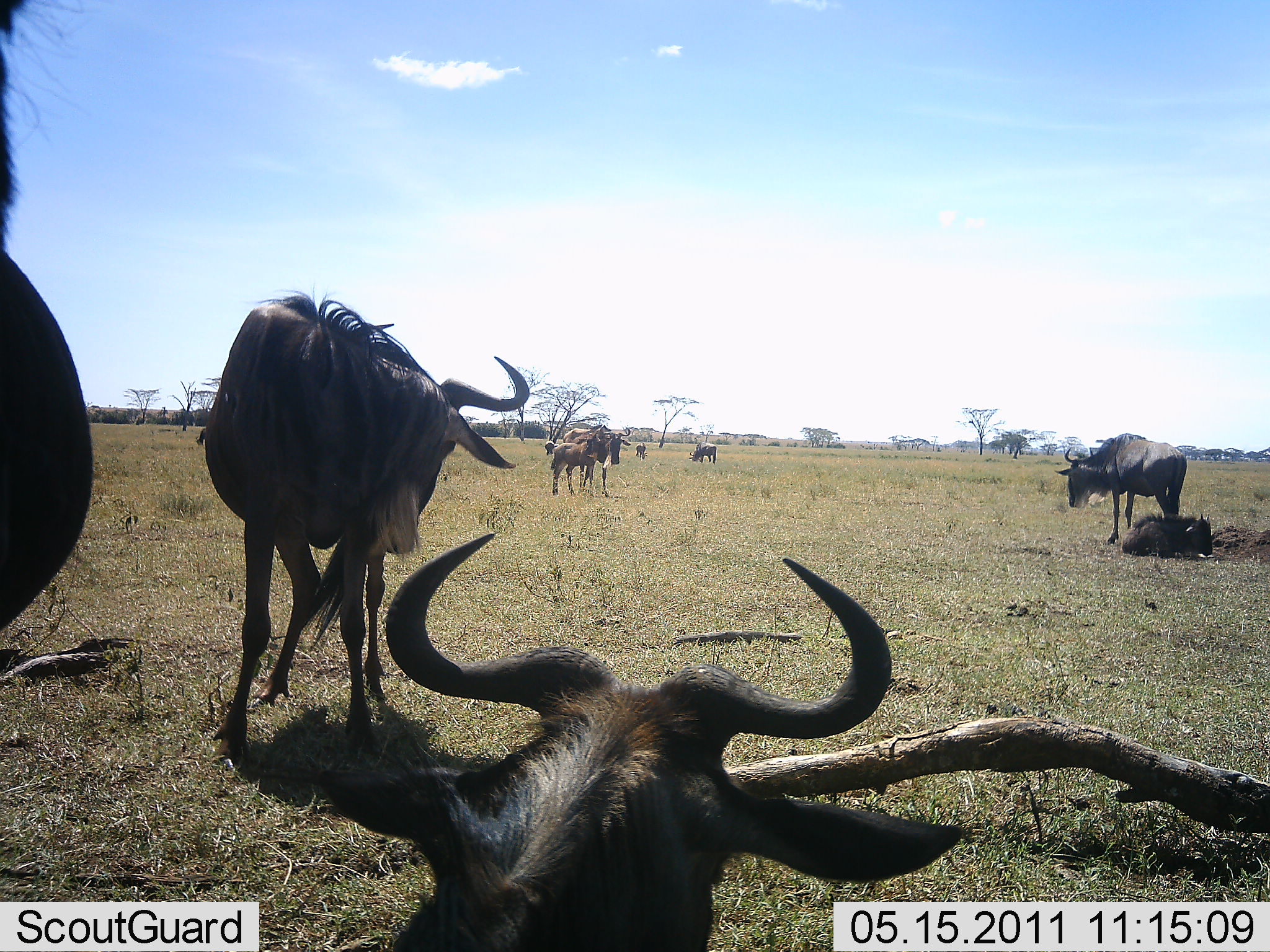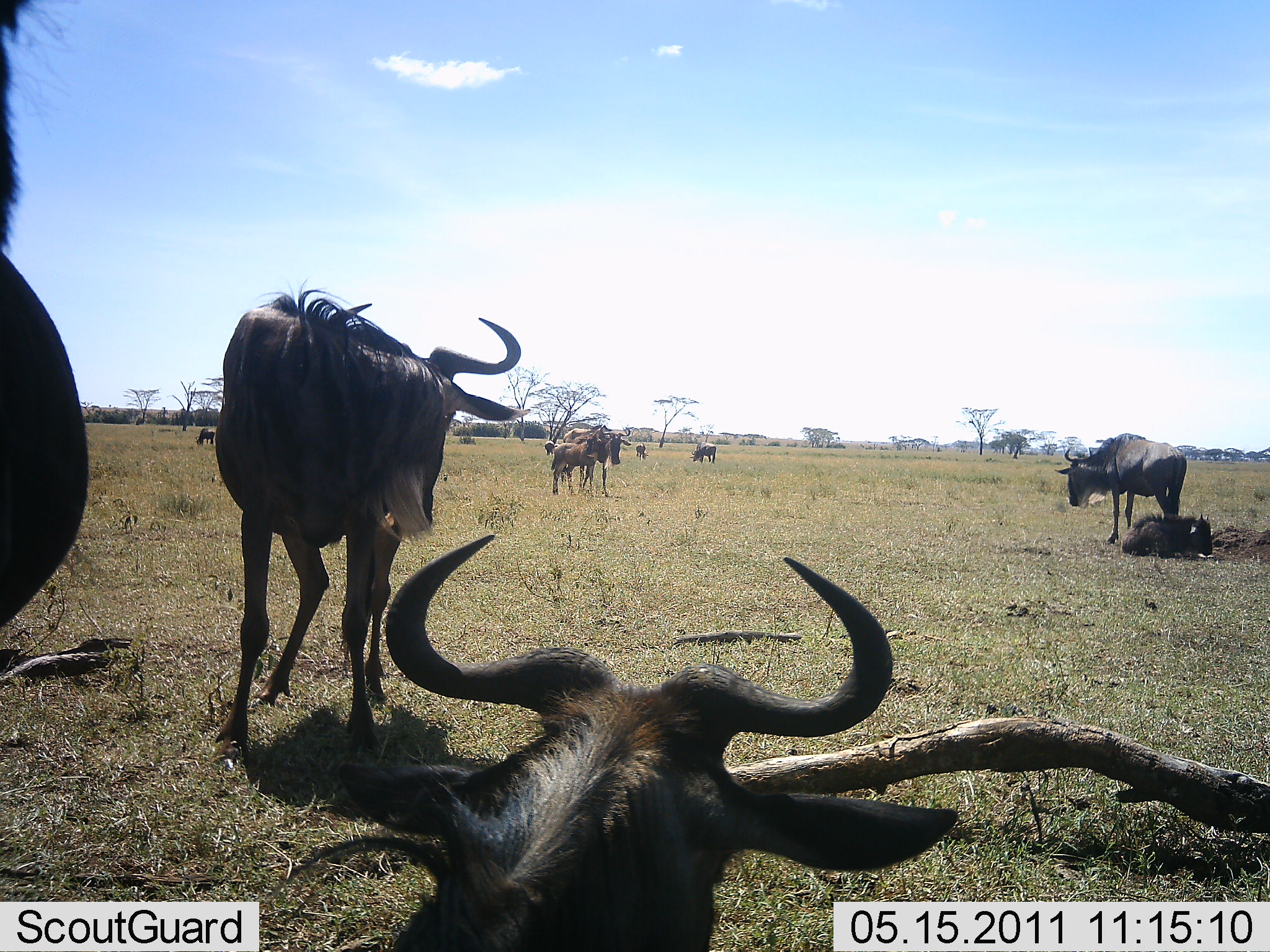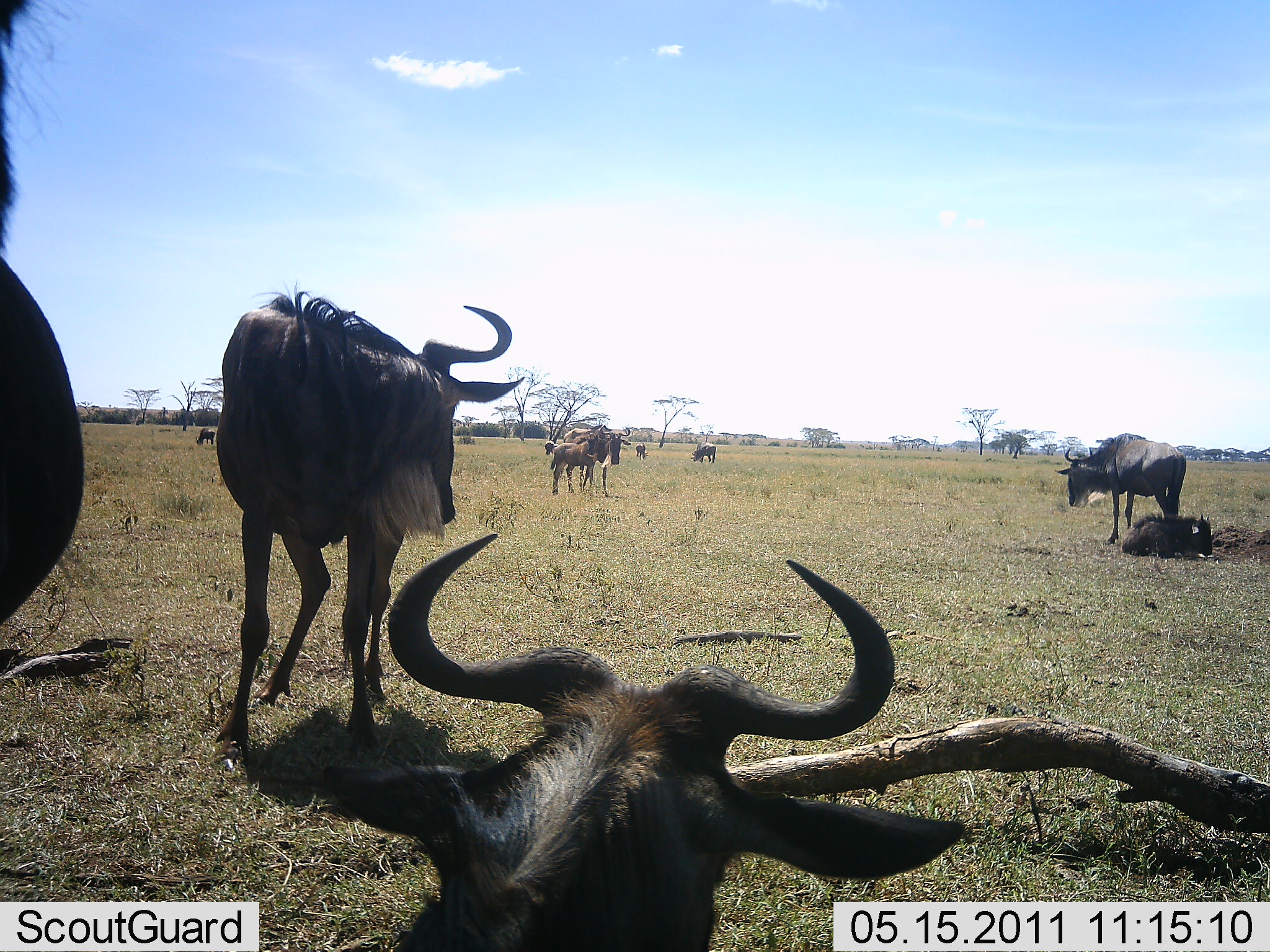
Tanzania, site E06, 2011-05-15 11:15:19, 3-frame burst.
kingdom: Animalia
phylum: Chordata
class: Mammalia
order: Artiodactyla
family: Bovidae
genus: Connochaetes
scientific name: Connochaetes taurinus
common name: blue wildebeest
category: wildebeest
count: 10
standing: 100%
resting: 100%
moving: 0%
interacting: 9%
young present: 18%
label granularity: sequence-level